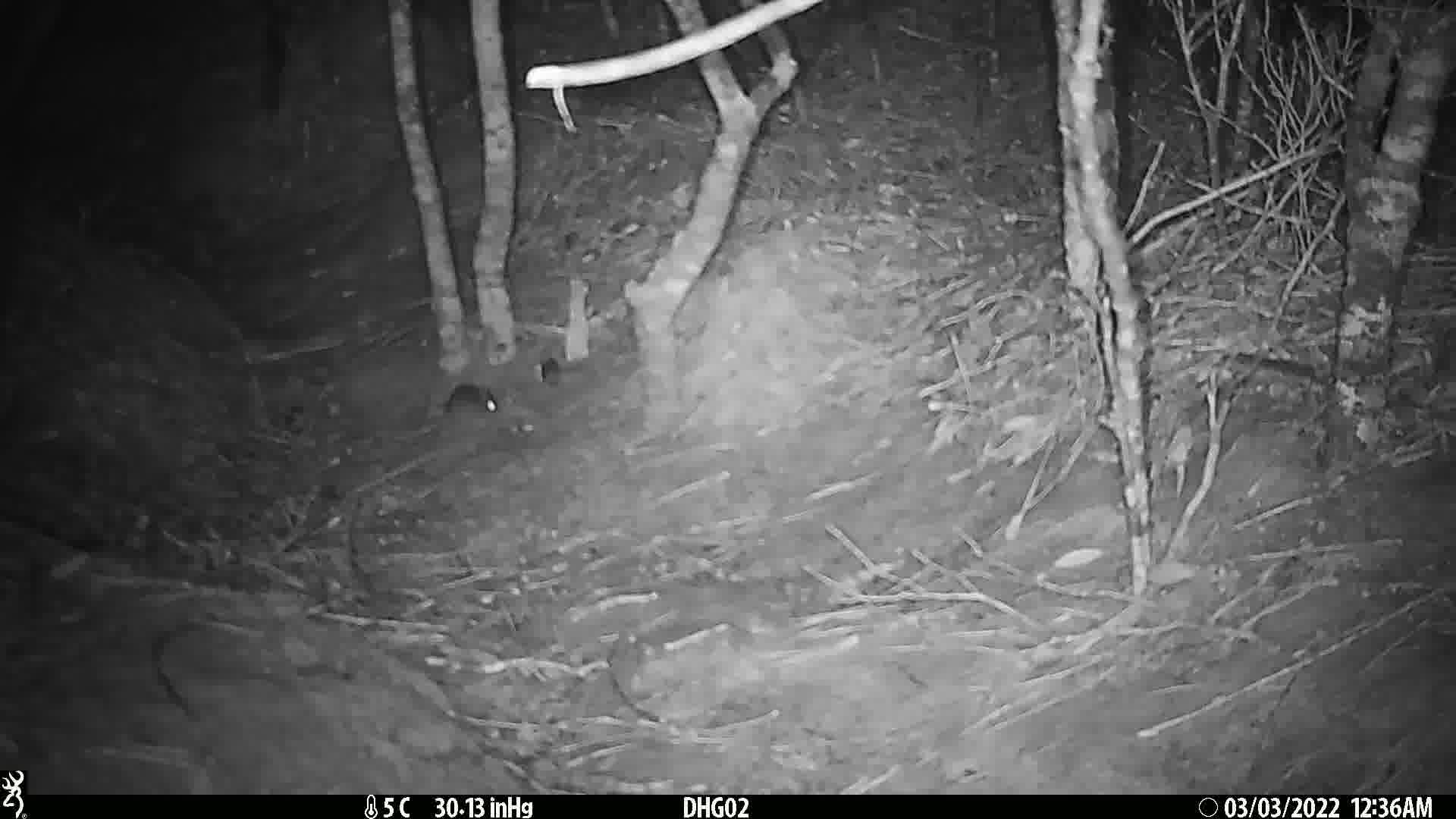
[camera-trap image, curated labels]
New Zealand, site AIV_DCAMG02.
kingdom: Animalia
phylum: Chordata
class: Mammalia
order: Rodentia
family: Muridae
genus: Mus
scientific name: Mus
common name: mouse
Mouse (Mus).